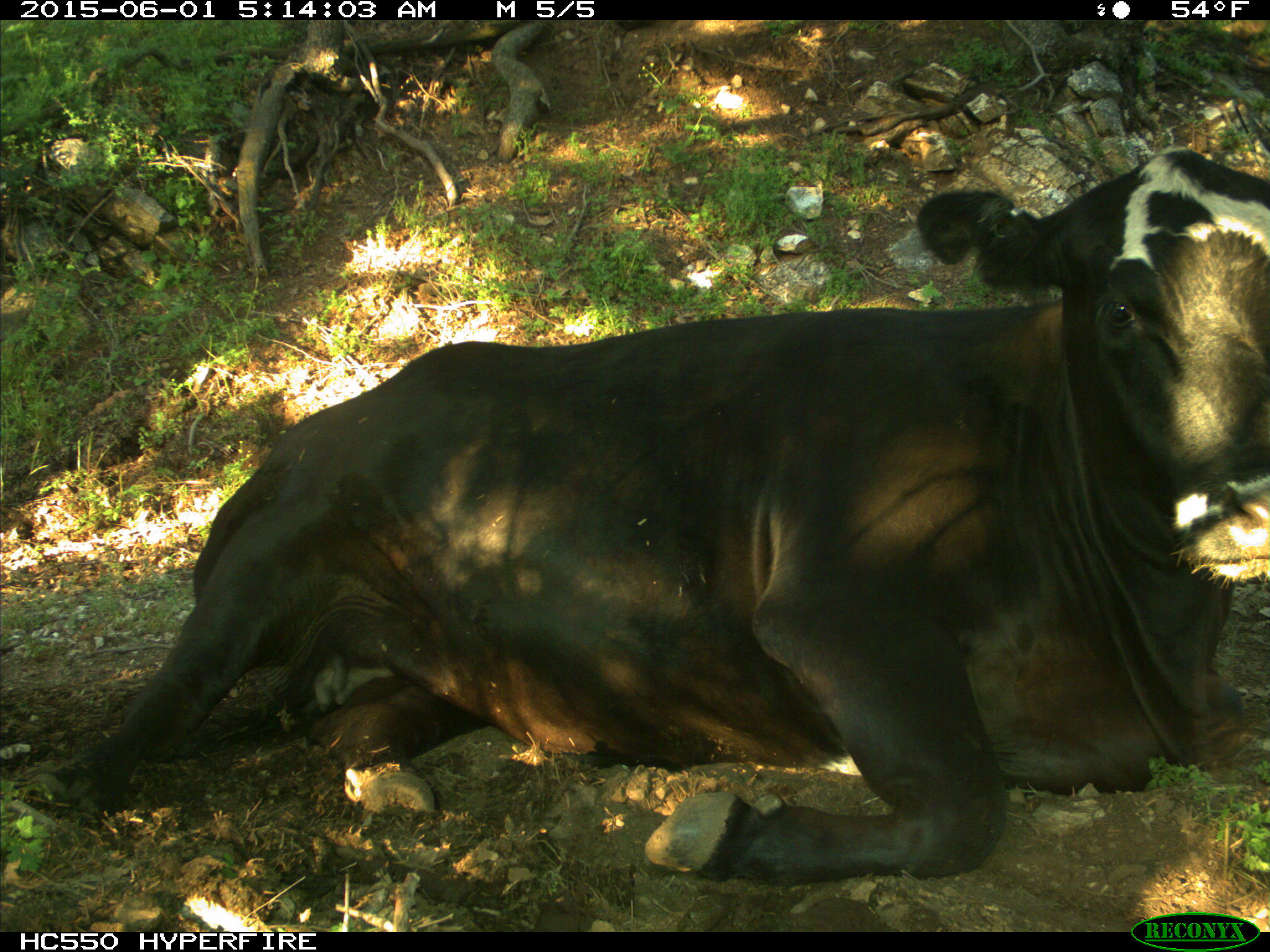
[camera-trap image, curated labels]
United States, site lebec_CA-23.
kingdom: Animalia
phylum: Chordata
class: Mammalia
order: Artiodactyla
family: Bovidae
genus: Bos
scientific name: Bos taurus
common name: domestic cow